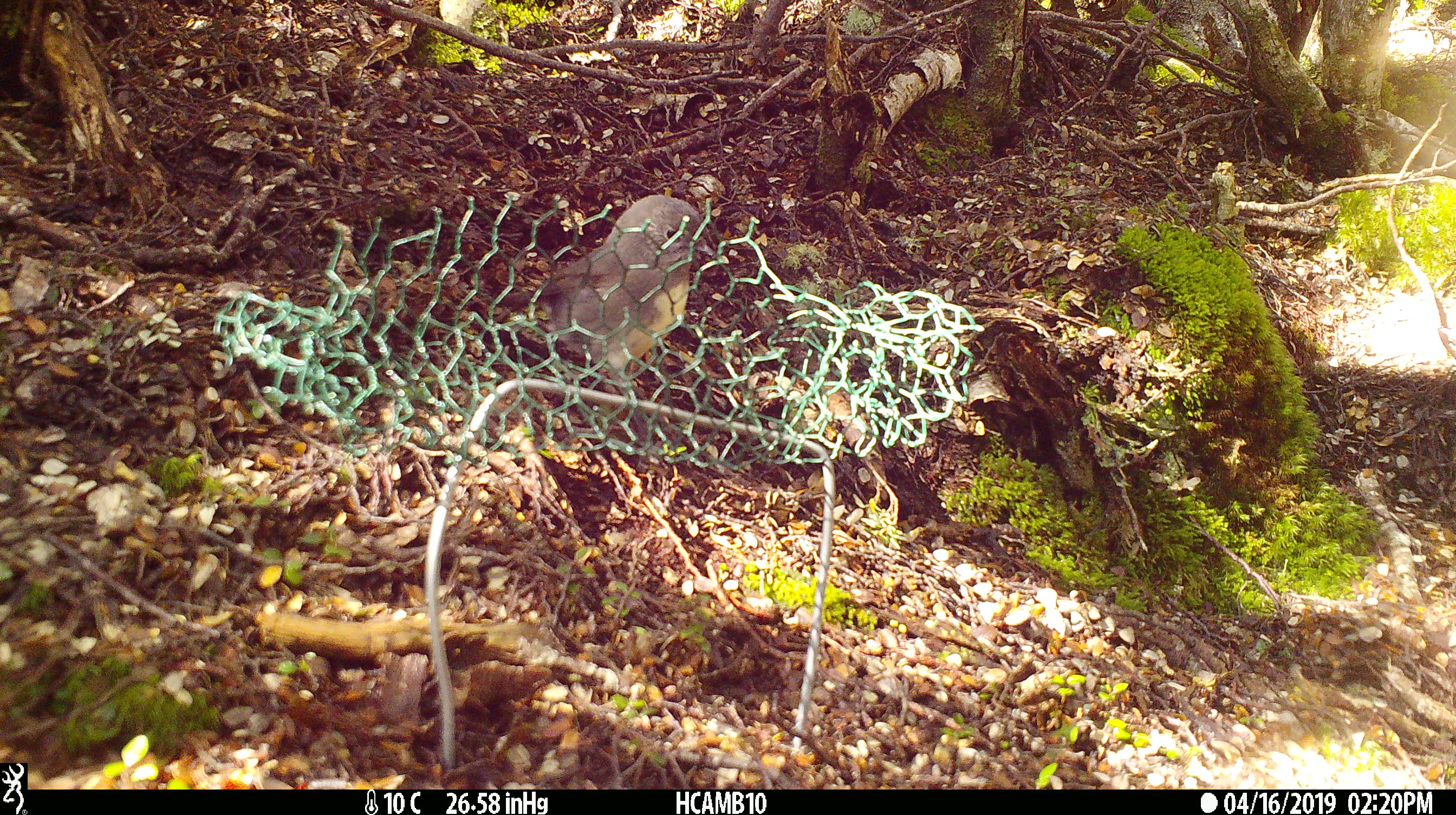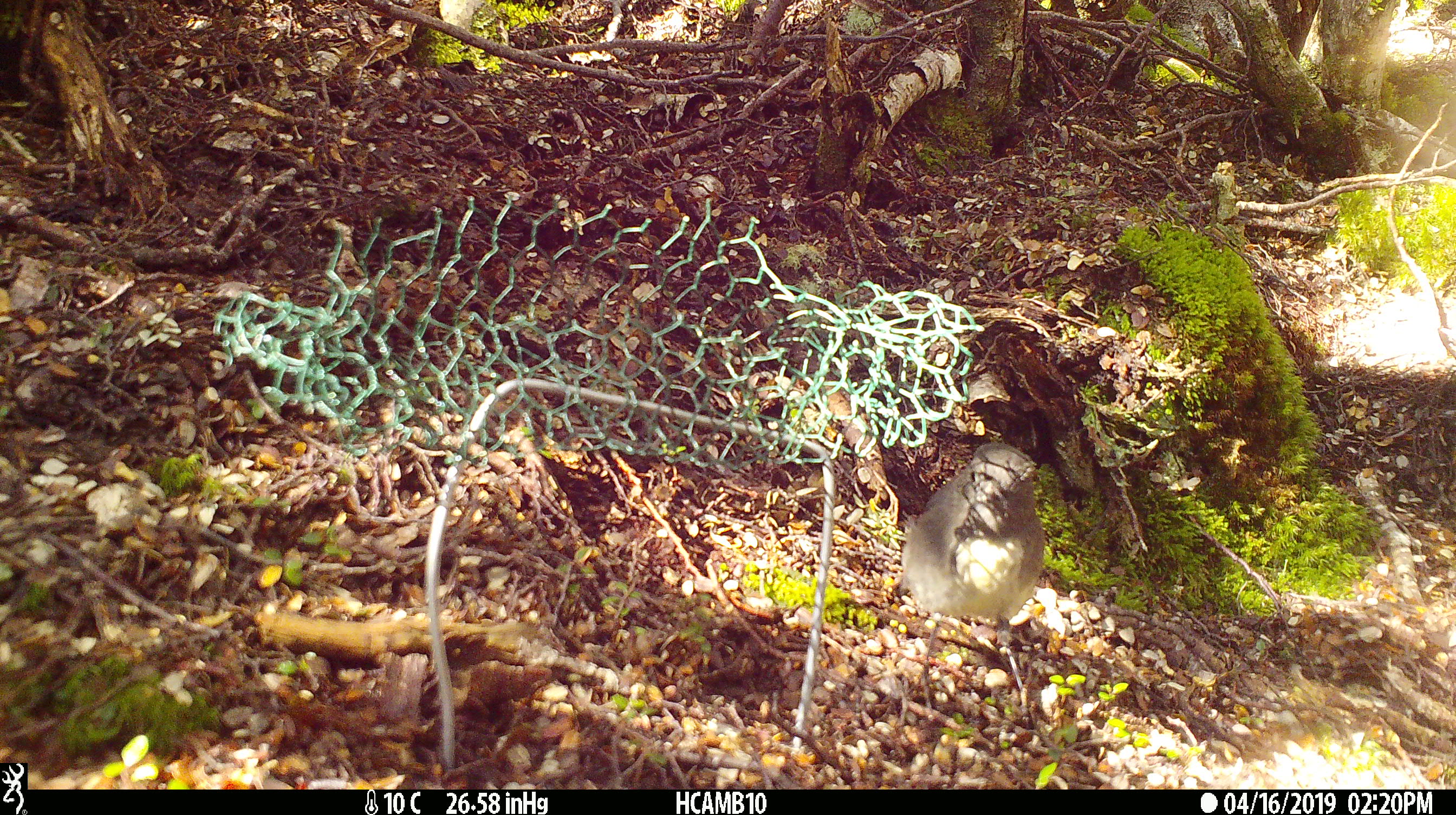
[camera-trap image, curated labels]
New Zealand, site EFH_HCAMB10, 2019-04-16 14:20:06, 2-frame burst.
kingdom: Animalia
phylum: Chordata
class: Aves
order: Passeriformes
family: Petroicidae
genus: Petroica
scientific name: Petroica australis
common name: new zealand robin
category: robin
Robin (new zealand robin) (Petroica australis).